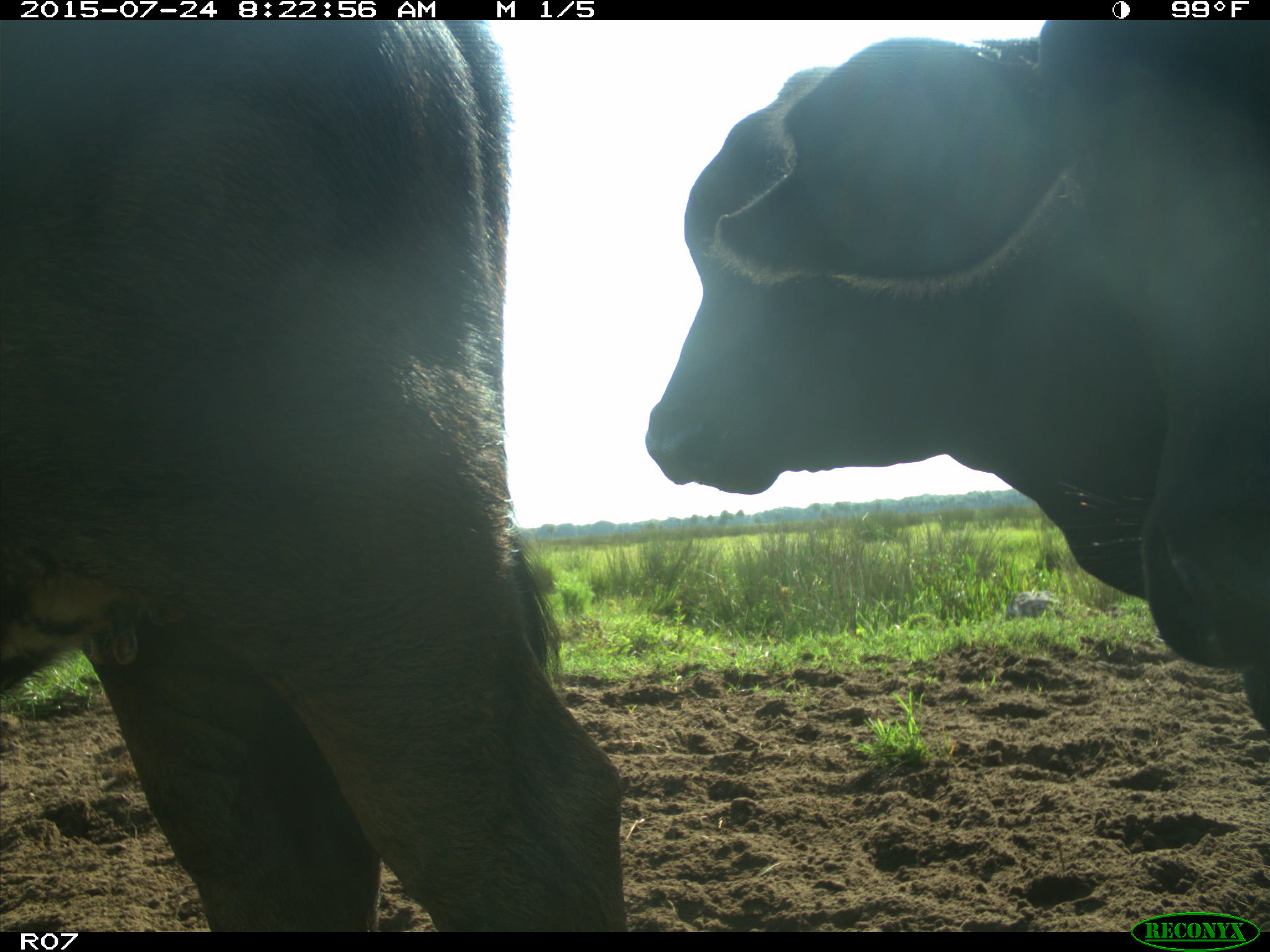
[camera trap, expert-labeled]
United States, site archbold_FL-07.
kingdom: Animalia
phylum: Chordata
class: Mammalia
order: Artiodactyla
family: Bovidae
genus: Bos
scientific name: Bos taurus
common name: domestic cow